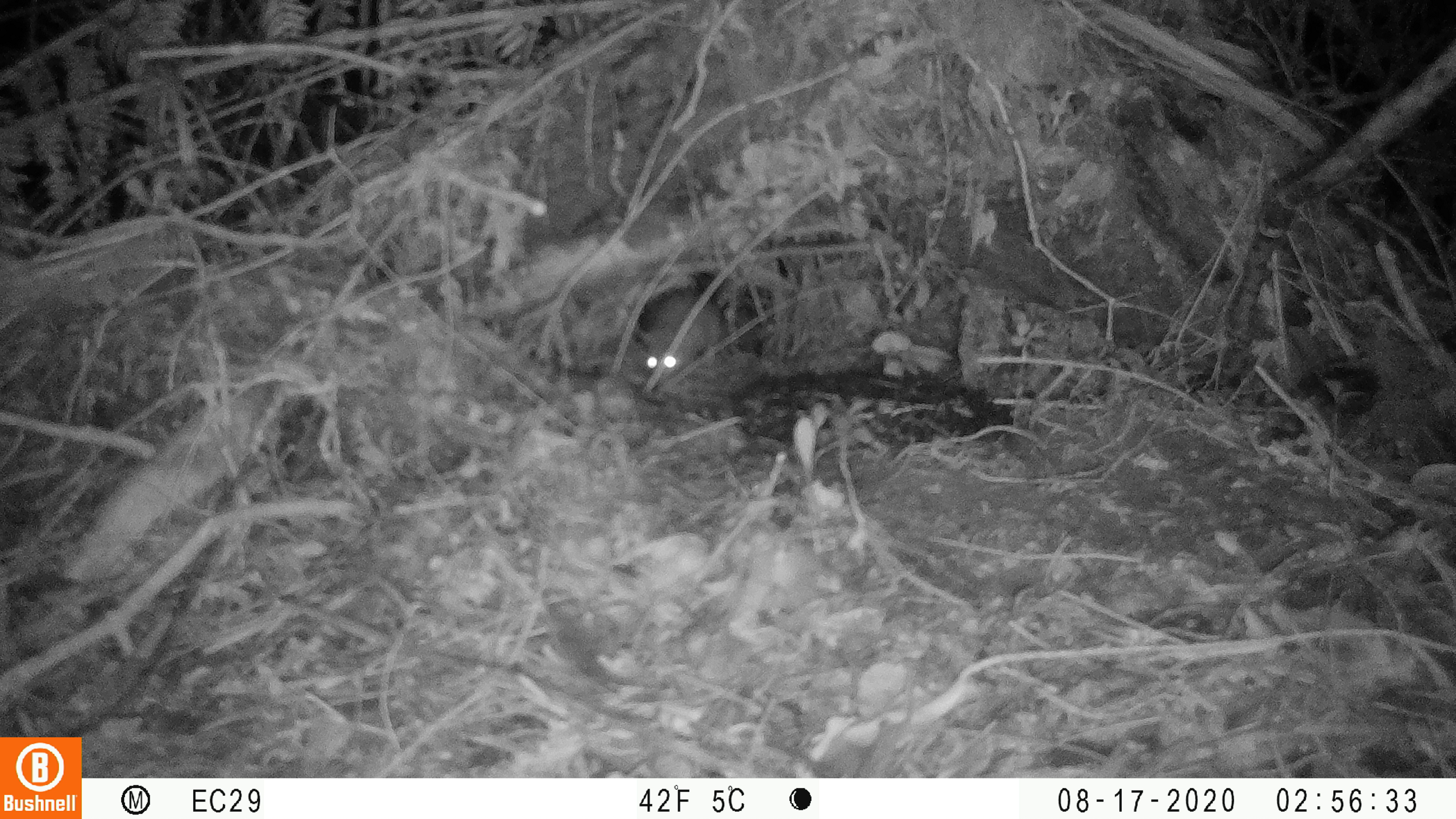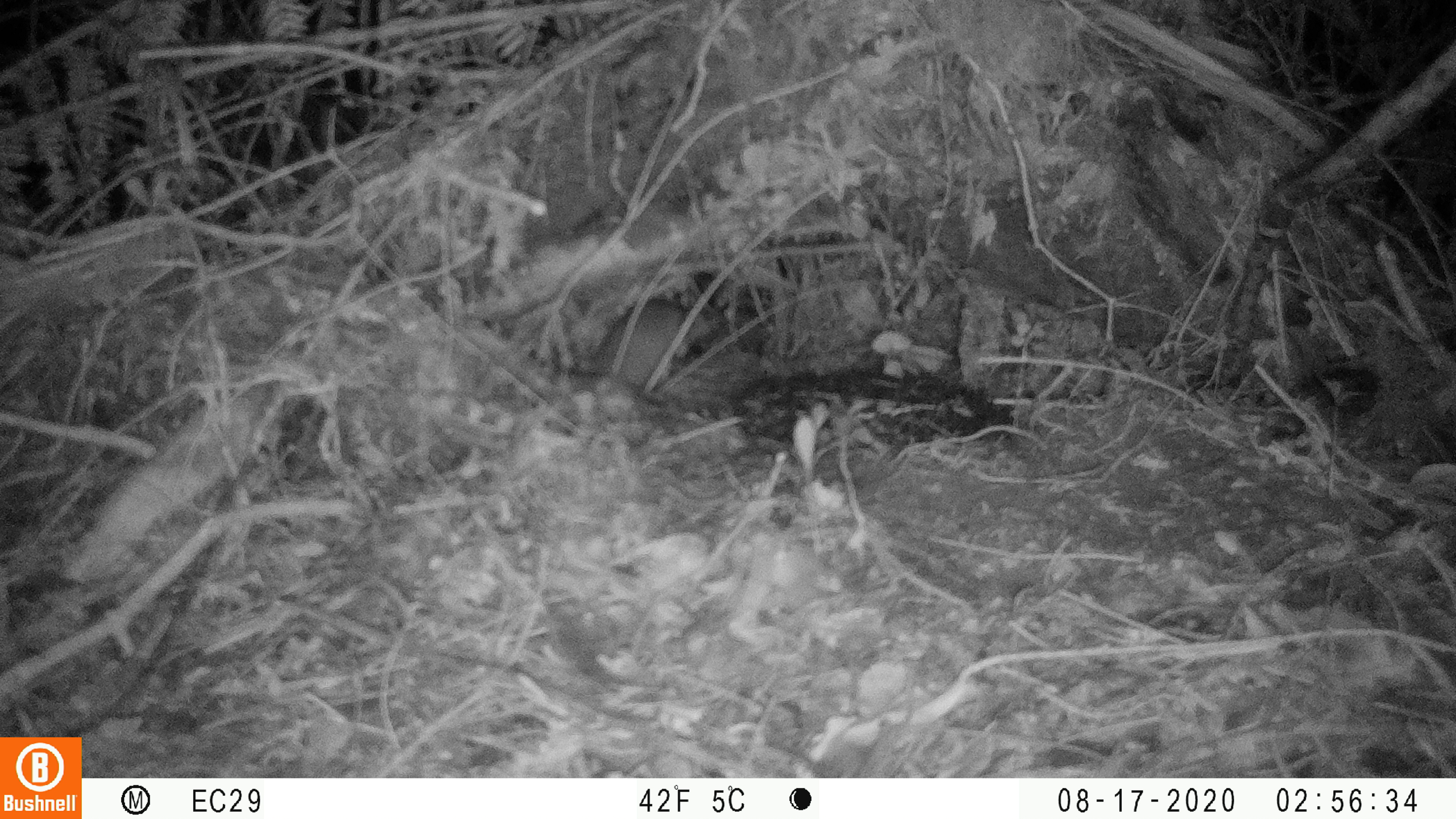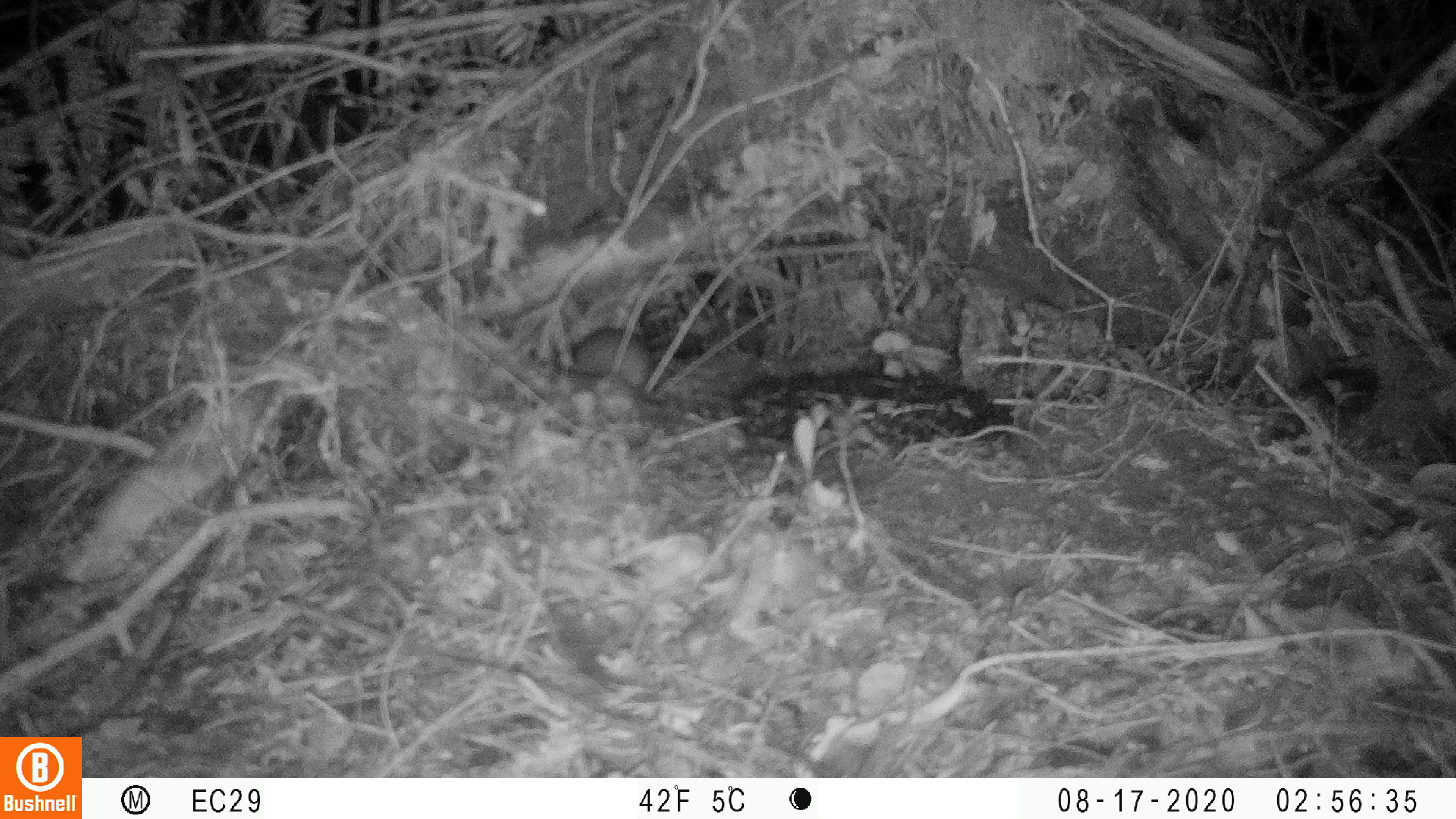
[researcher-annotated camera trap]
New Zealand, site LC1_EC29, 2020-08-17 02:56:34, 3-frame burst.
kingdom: Animalia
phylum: Chordata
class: Mammalia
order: Rodentia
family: Muridae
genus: Rattus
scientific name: Rattus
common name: rat